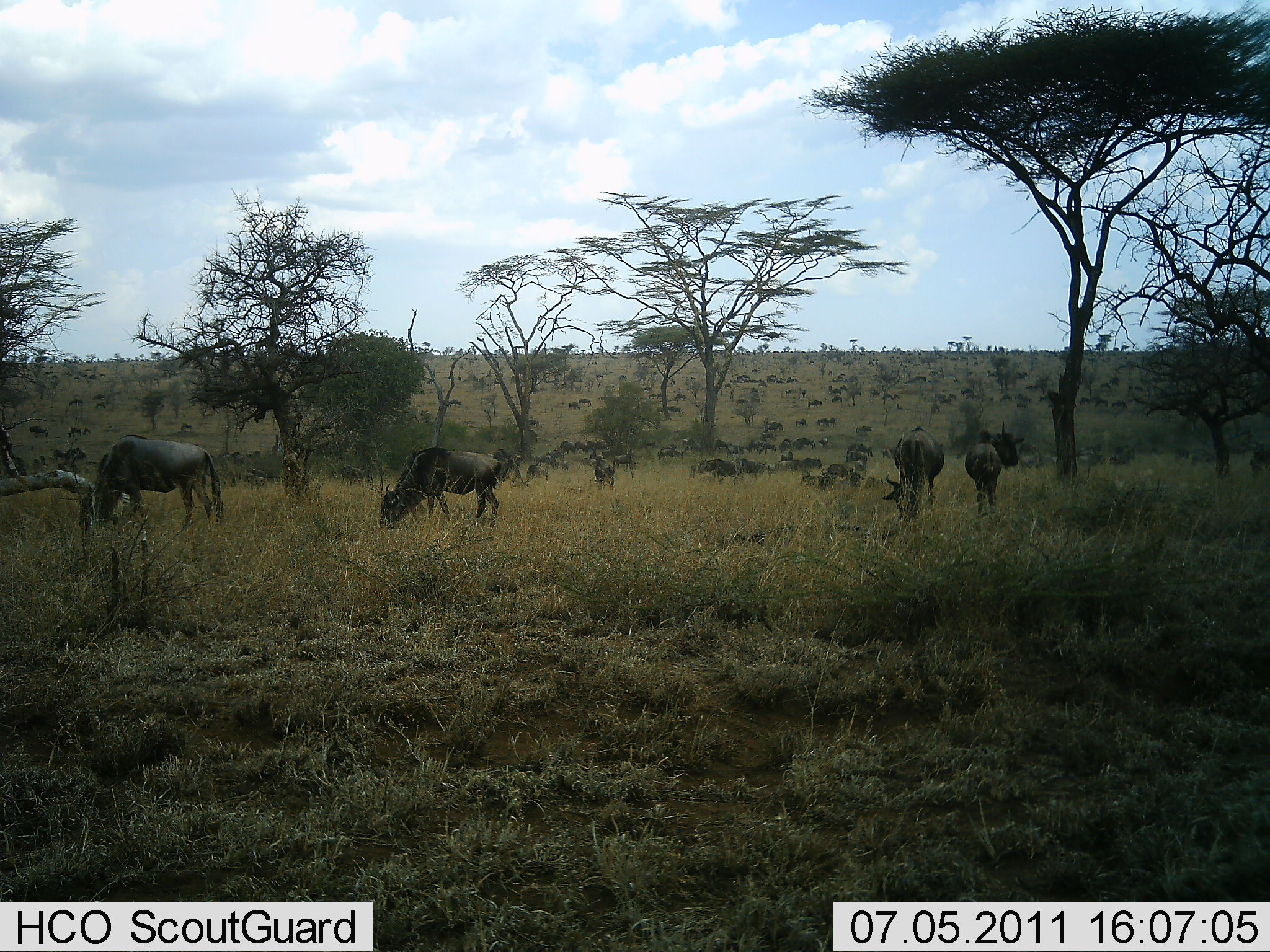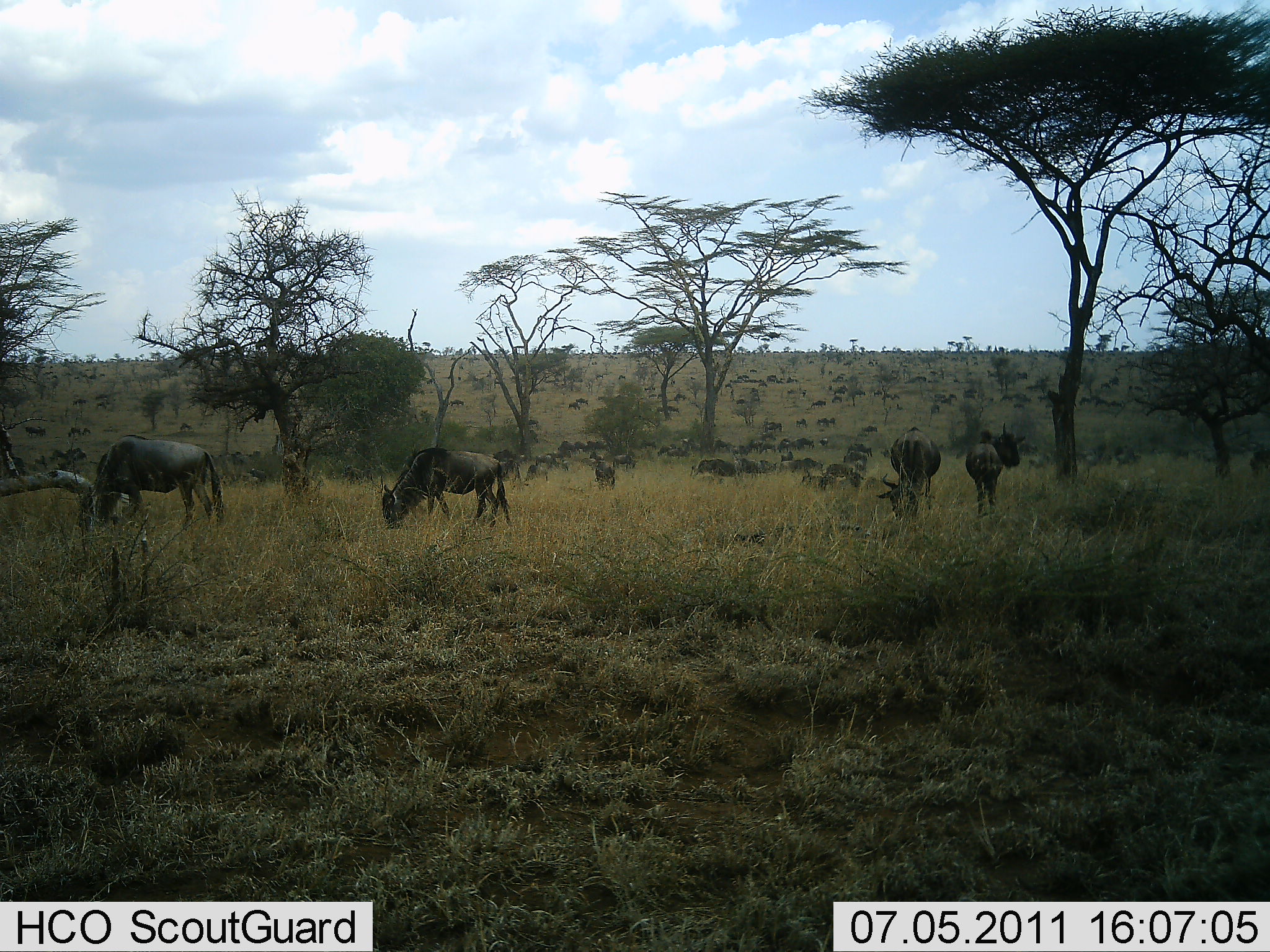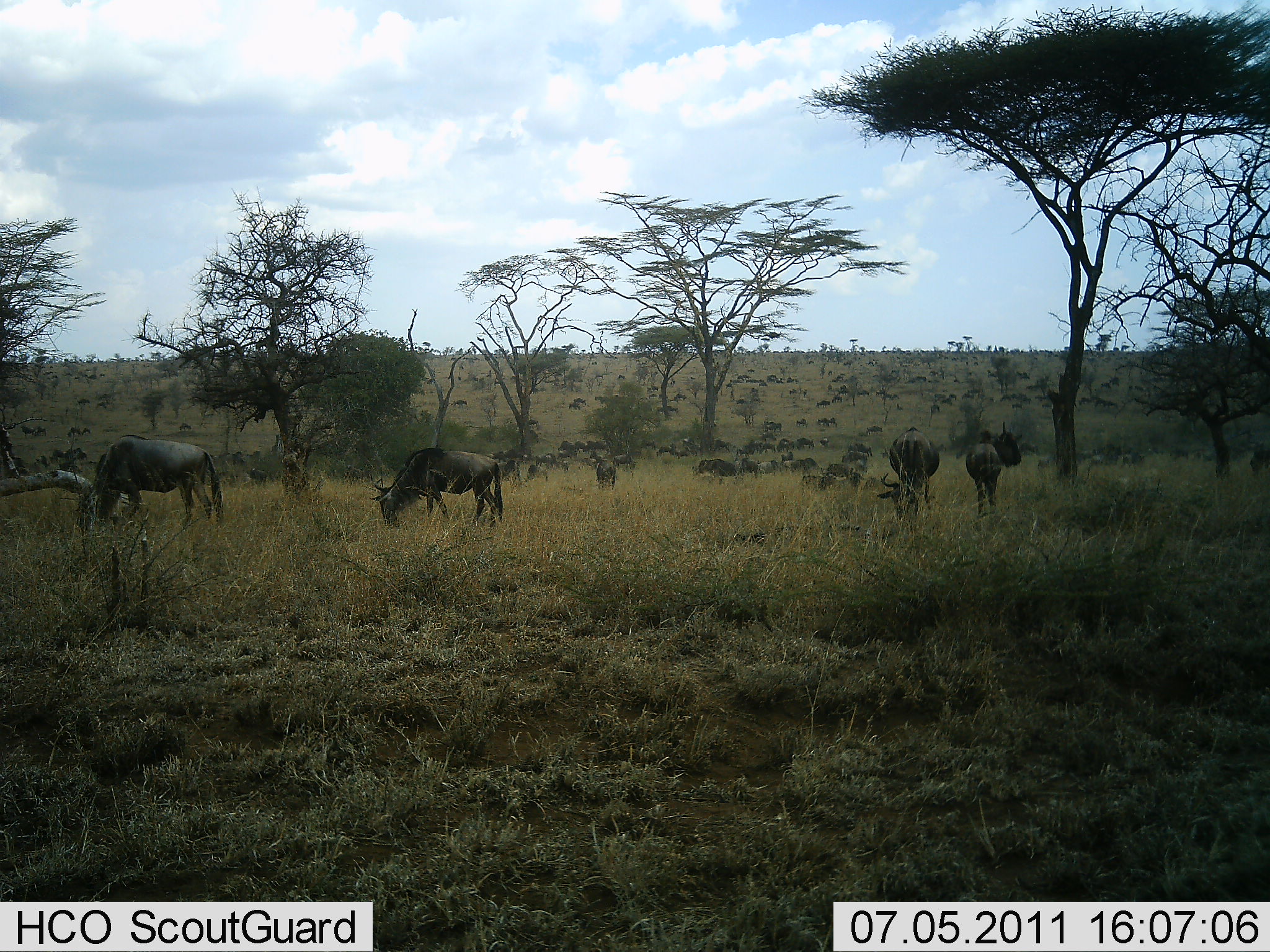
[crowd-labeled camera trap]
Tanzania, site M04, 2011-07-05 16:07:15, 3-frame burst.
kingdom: Animalia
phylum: Chordata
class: Mammalia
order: Artiodactyla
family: Bovidae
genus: Connochaetes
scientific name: Connochaetes taurinus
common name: blue wildebeest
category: wildebeest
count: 51+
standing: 67%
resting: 25%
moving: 67%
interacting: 8%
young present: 8%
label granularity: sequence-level